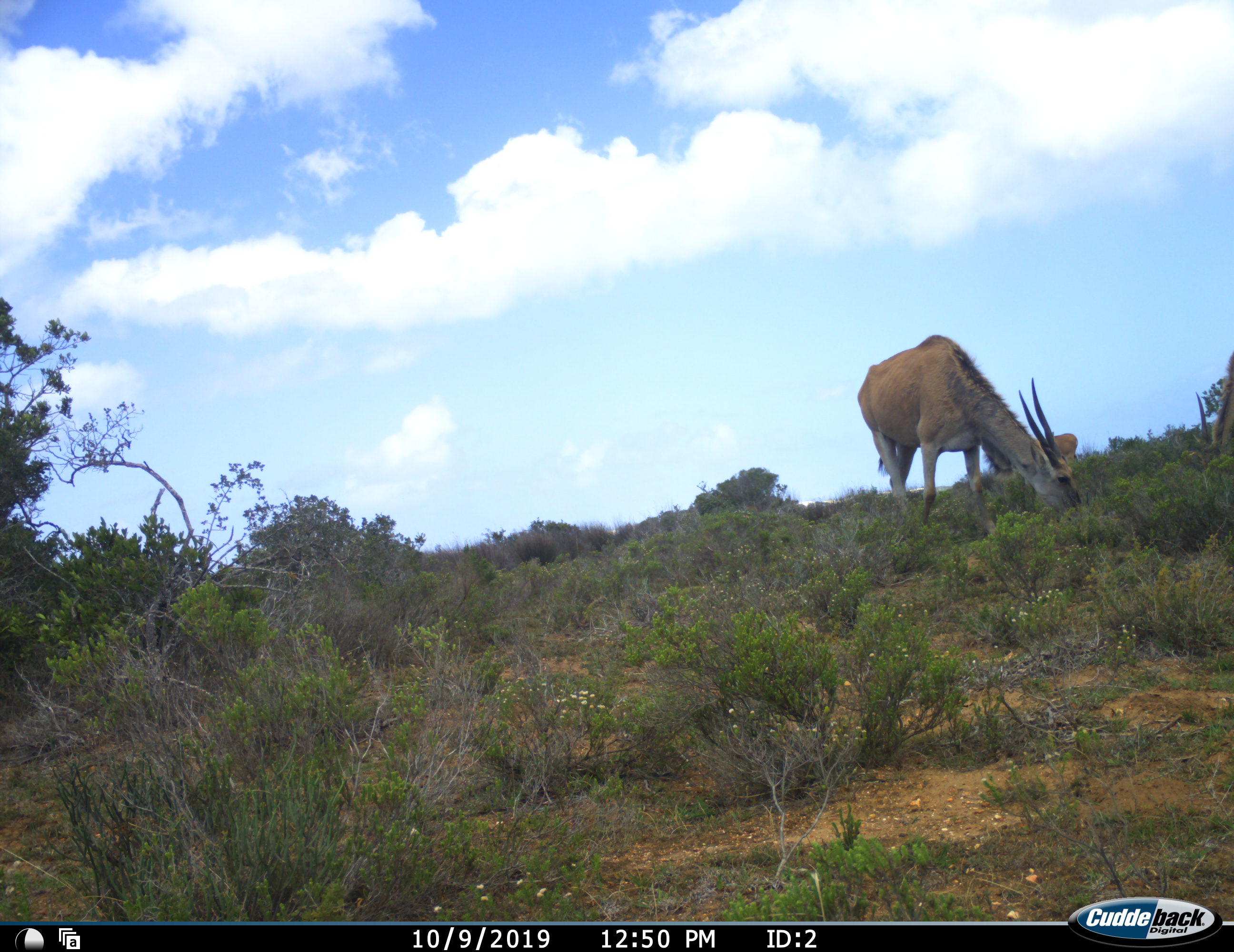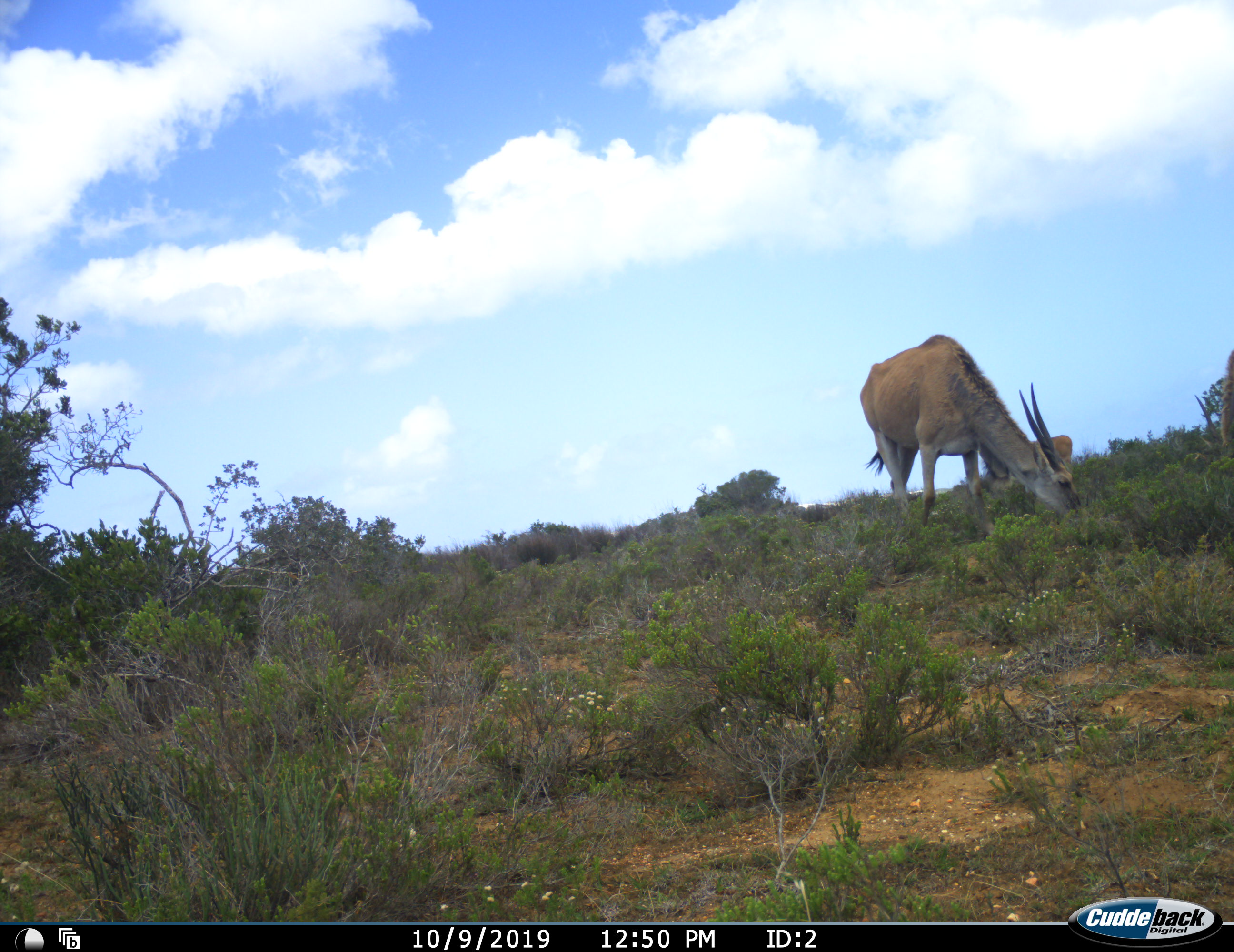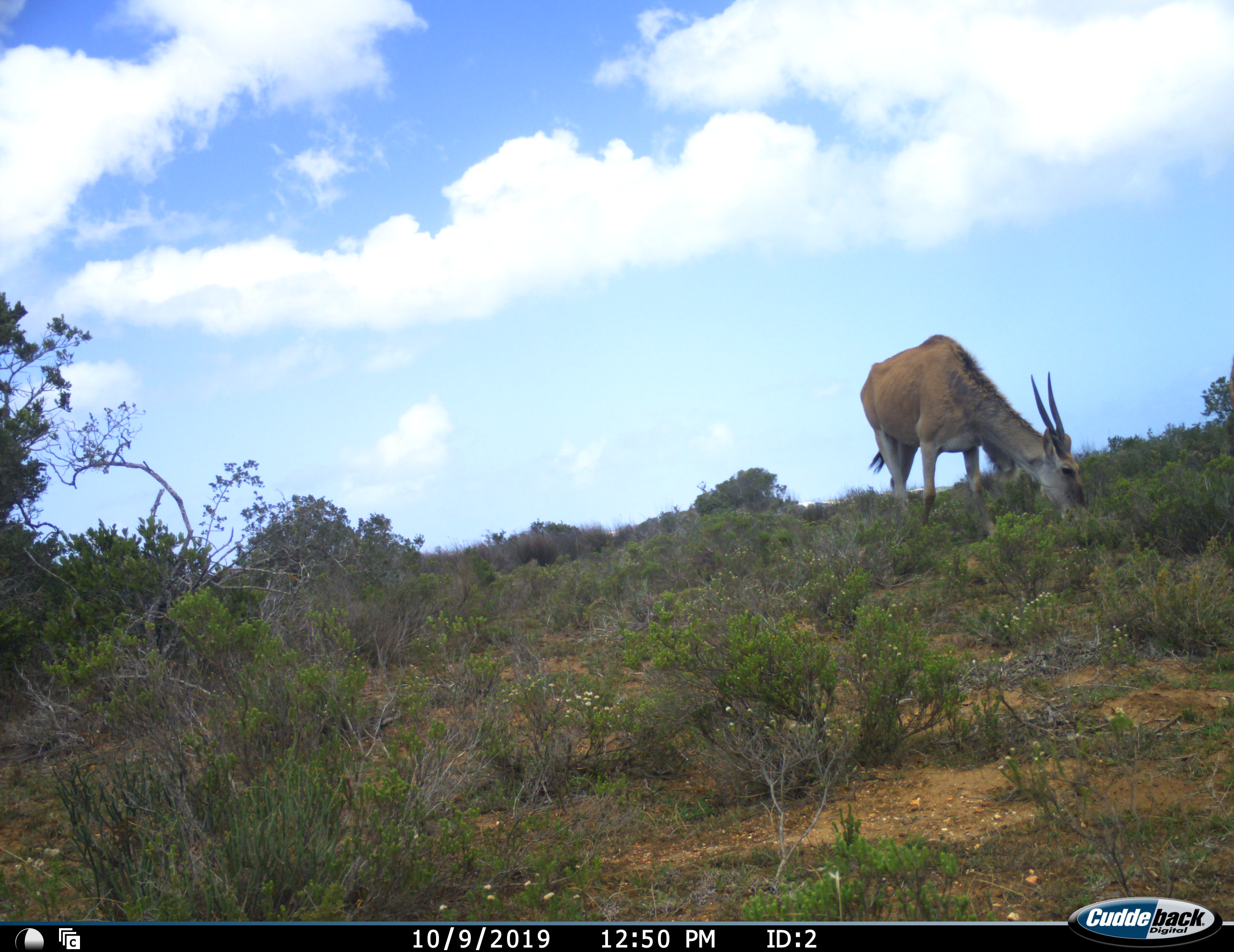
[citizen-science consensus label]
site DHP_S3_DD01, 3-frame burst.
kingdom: Animalia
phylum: Chordata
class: Mammalia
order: Artiodactyla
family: Bovidae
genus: Tragelaphus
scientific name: Tragelaphus oryx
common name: eland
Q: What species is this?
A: Eland (Tragelaphus oryx).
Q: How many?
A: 3.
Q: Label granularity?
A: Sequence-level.